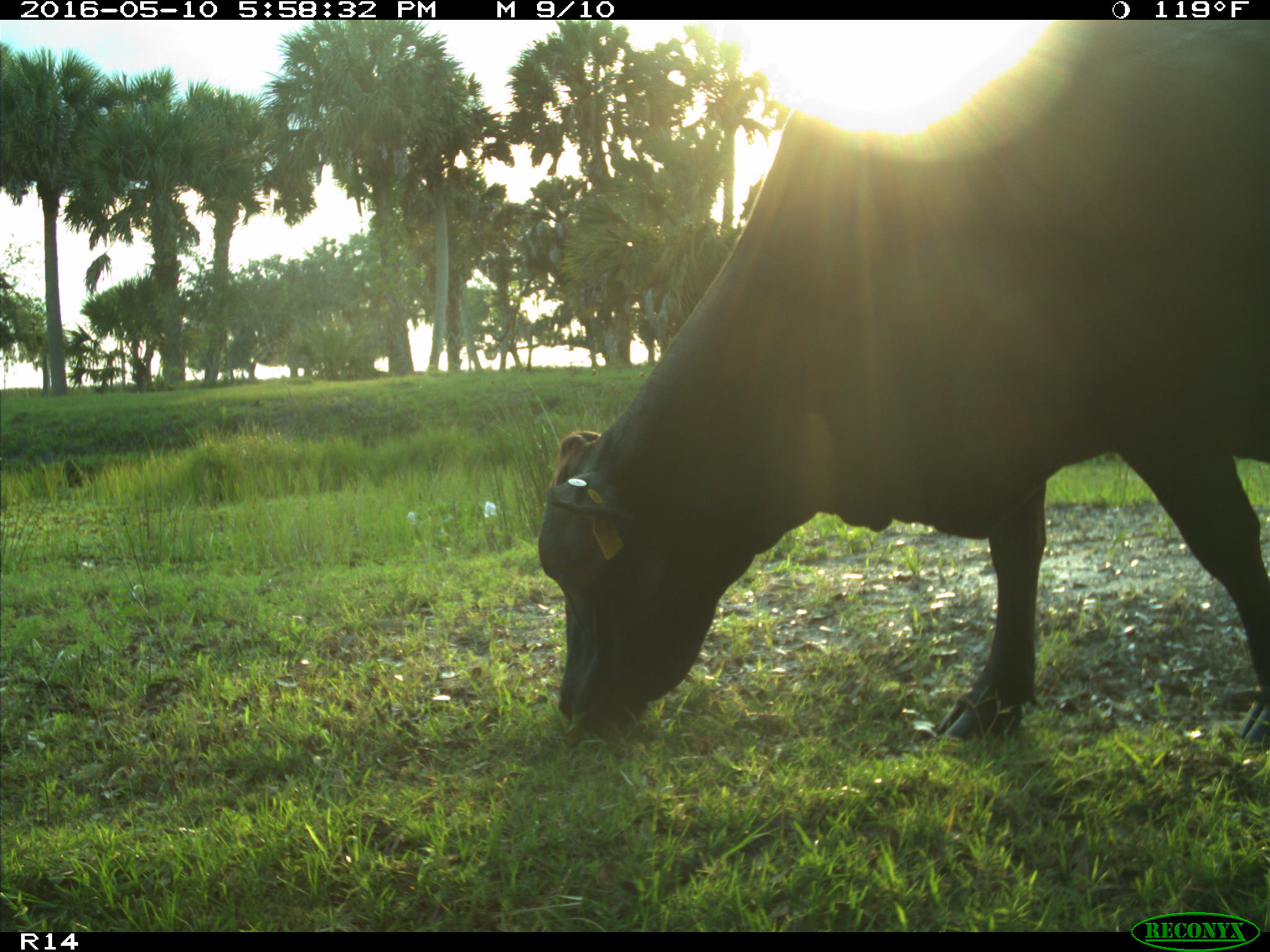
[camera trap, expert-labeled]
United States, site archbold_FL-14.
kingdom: Animalia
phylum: Chordata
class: Mammalia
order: Artiodactyla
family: Bovidae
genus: Bos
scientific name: Bos taurus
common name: domestic cow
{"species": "Bos taurus (domestic cow)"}